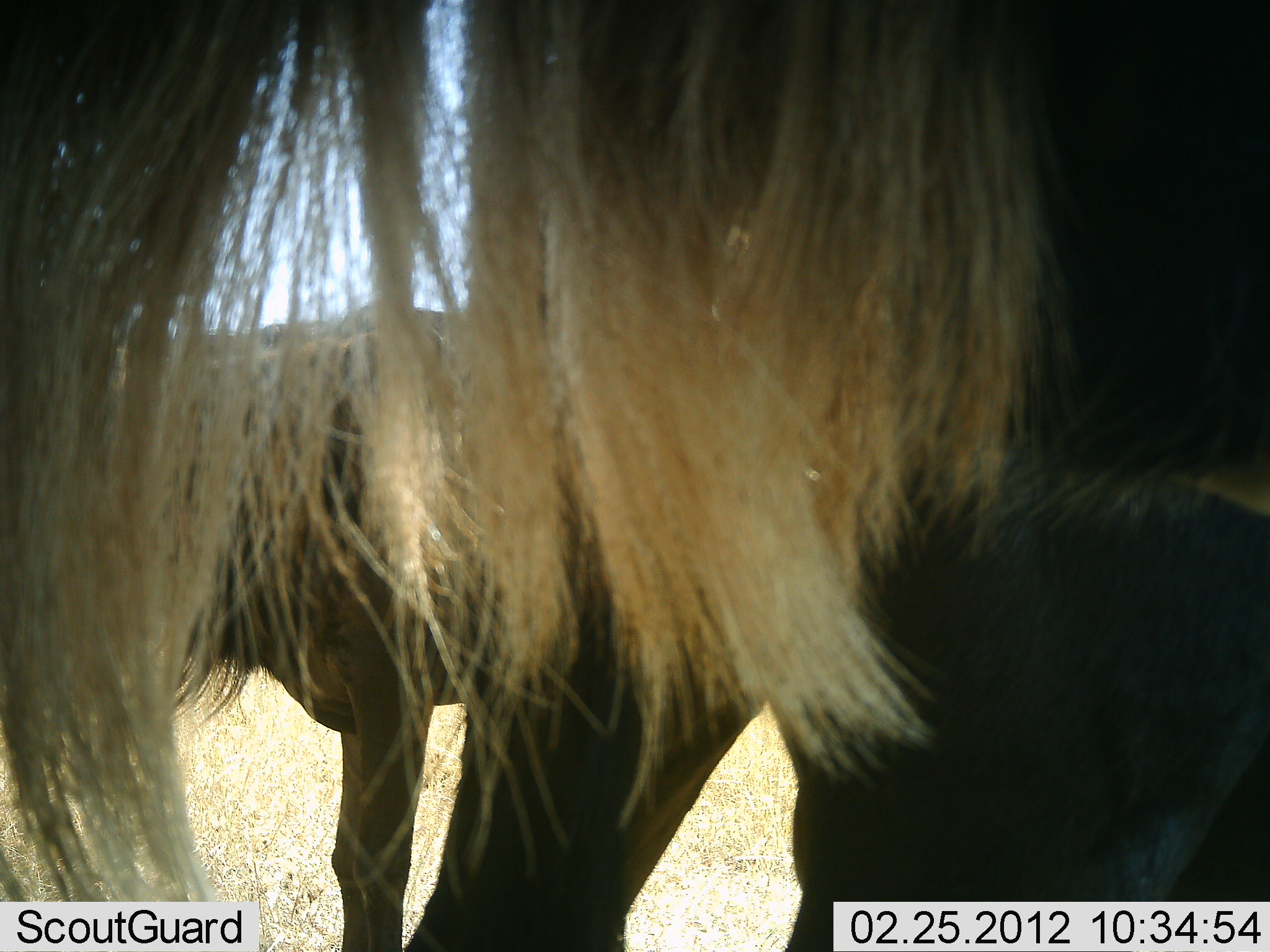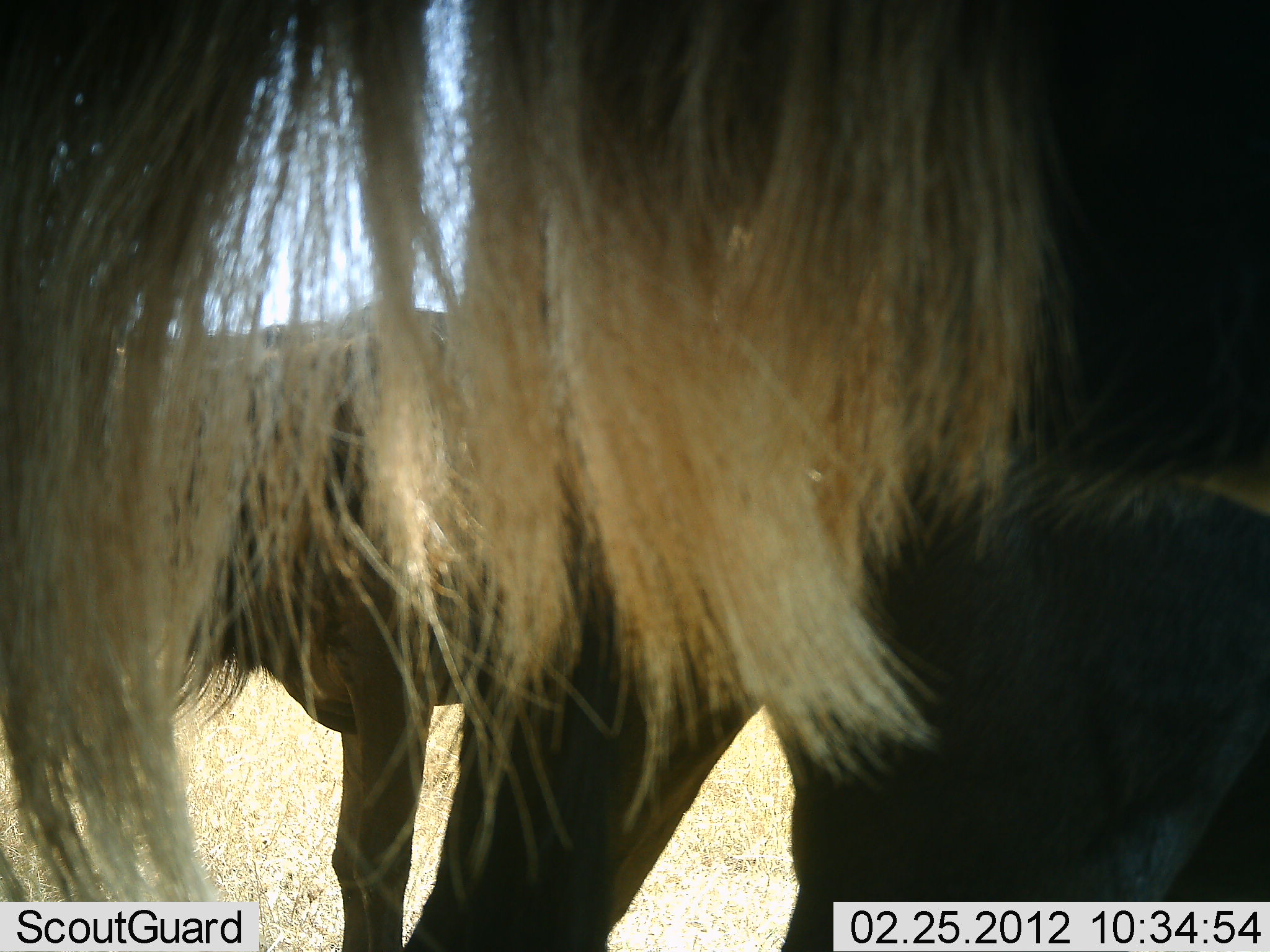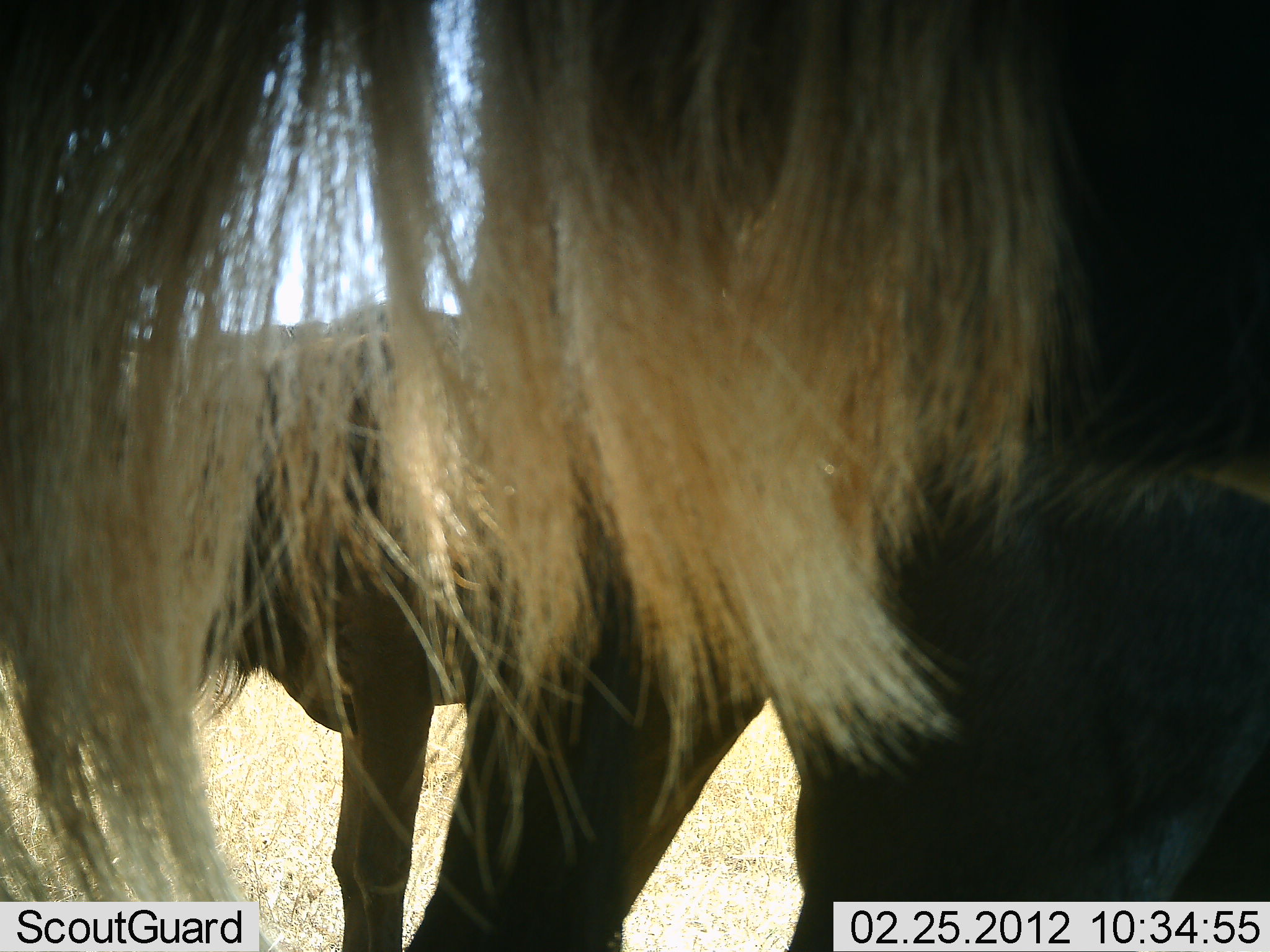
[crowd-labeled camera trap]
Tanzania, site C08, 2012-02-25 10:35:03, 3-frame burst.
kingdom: Animalia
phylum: Chordata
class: Mammalia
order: Artiodactyla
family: Bovidae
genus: Connochaetes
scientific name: Connochaetes taurinus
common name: blue wildebeest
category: wildebeest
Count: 2.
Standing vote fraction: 94%.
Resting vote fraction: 0%.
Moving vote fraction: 6%.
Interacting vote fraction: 0%.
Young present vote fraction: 11%.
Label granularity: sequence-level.